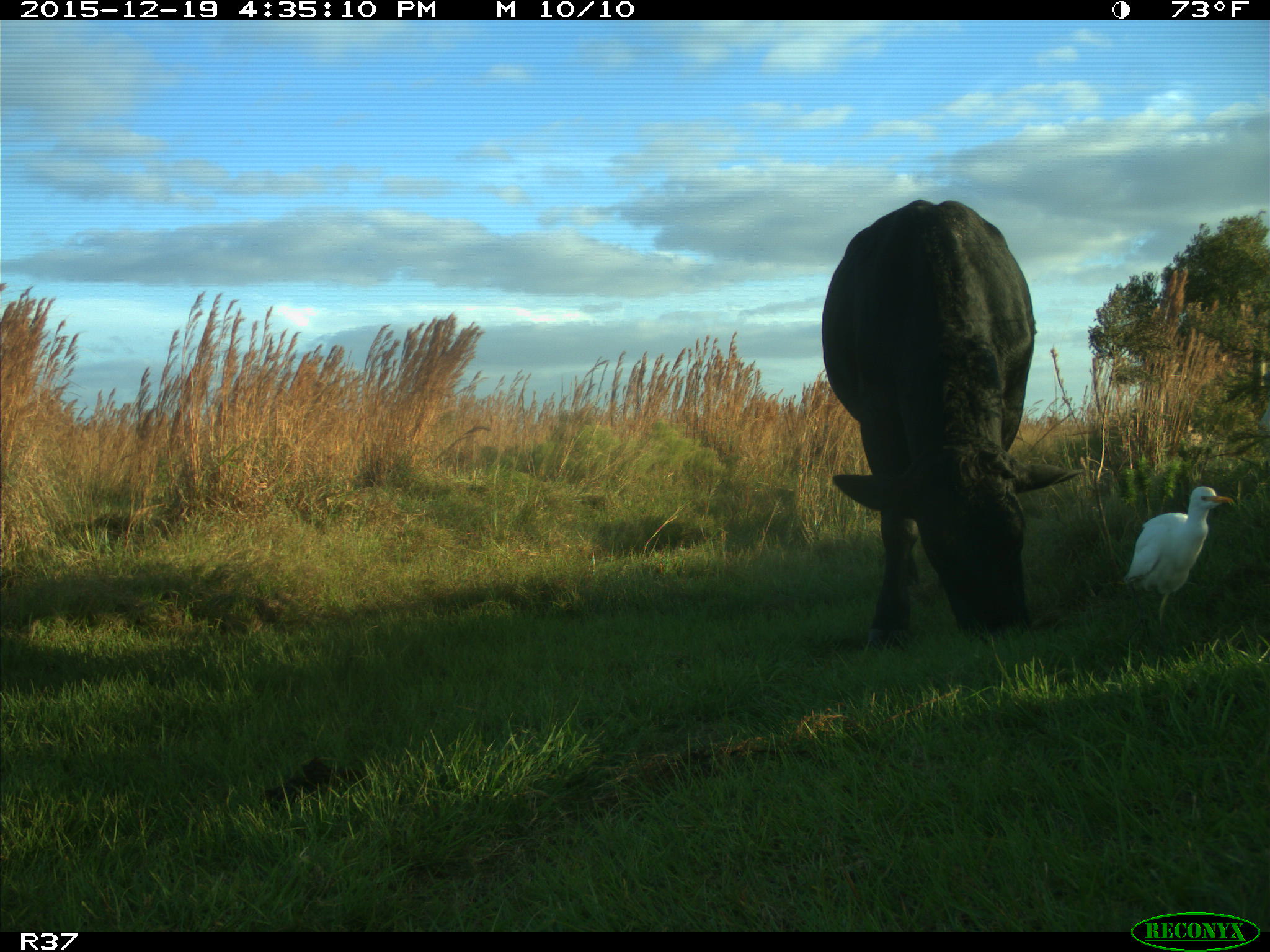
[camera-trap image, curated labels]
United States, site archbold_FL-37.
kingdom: Animalia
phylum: Chordata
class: Mammalia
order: Artiodactyla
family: Bovidae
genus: Bos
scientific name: Bos taurus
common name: domestic cow